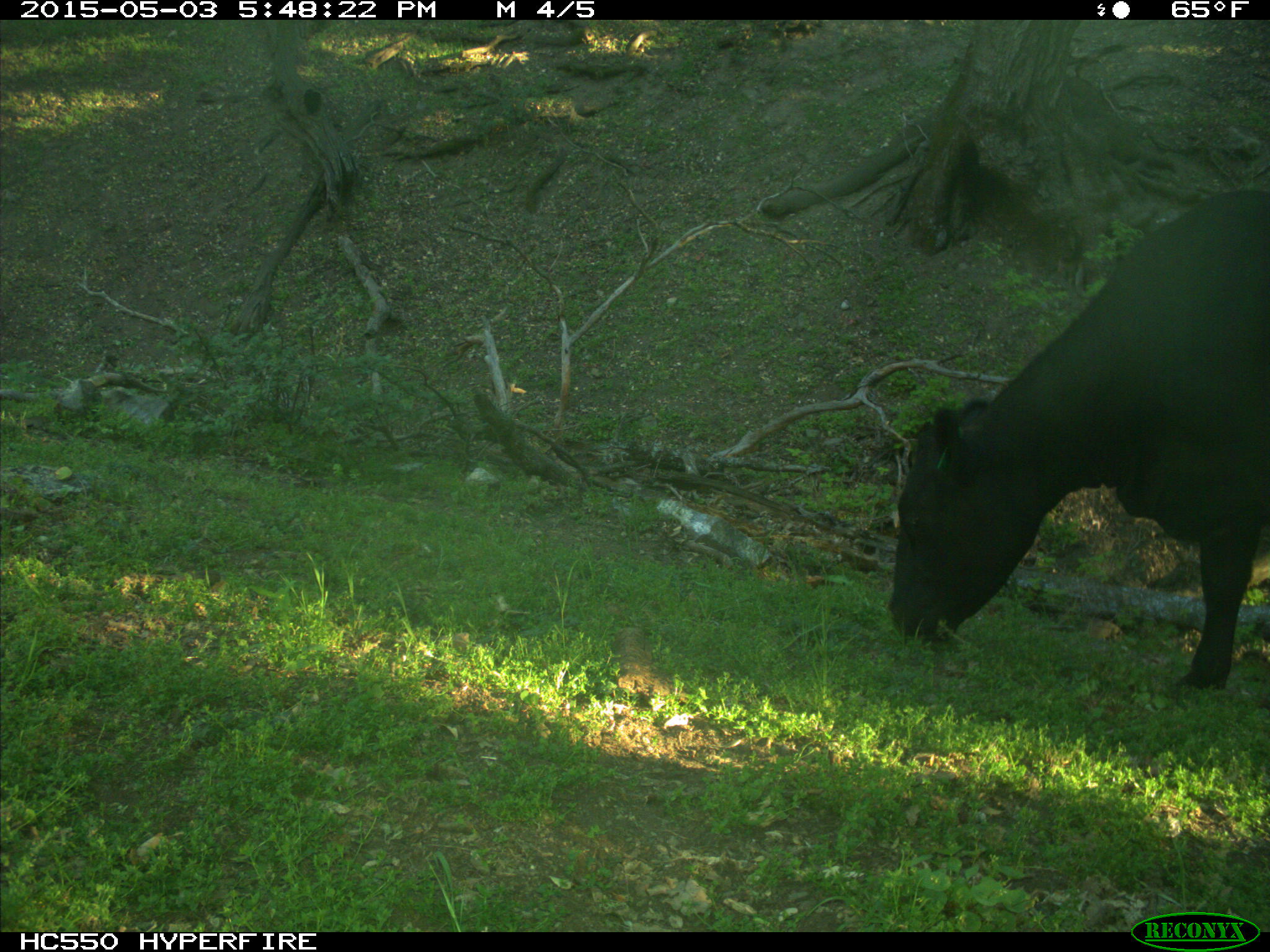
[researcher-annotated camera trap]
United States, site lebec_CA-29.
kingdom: Animalia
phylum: Chordata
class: Mammalia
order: Artiodactyla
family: Bovidae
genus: Bos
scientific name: Bos taurus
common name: domestic cow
Bos taurus (domestic cow).